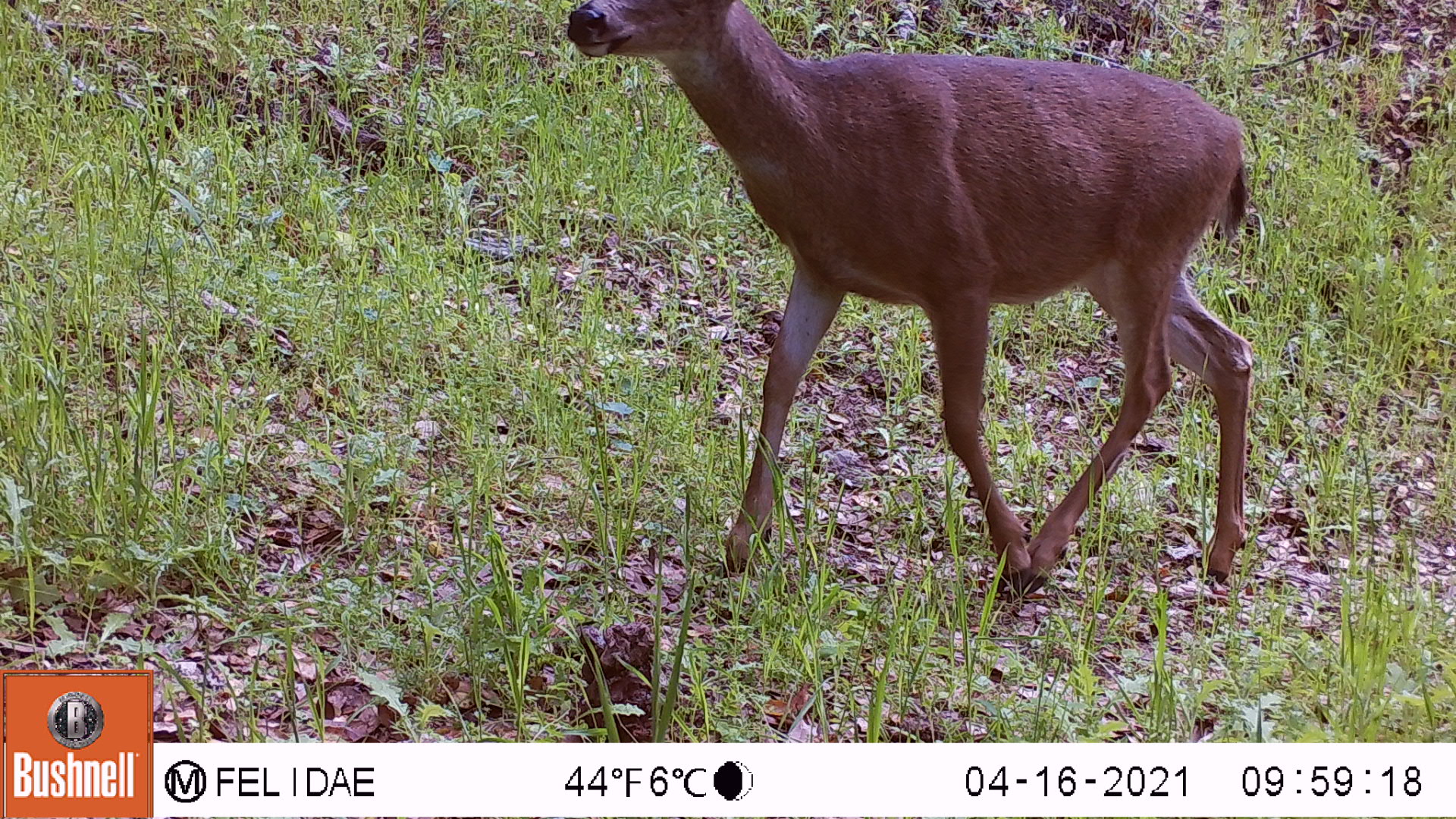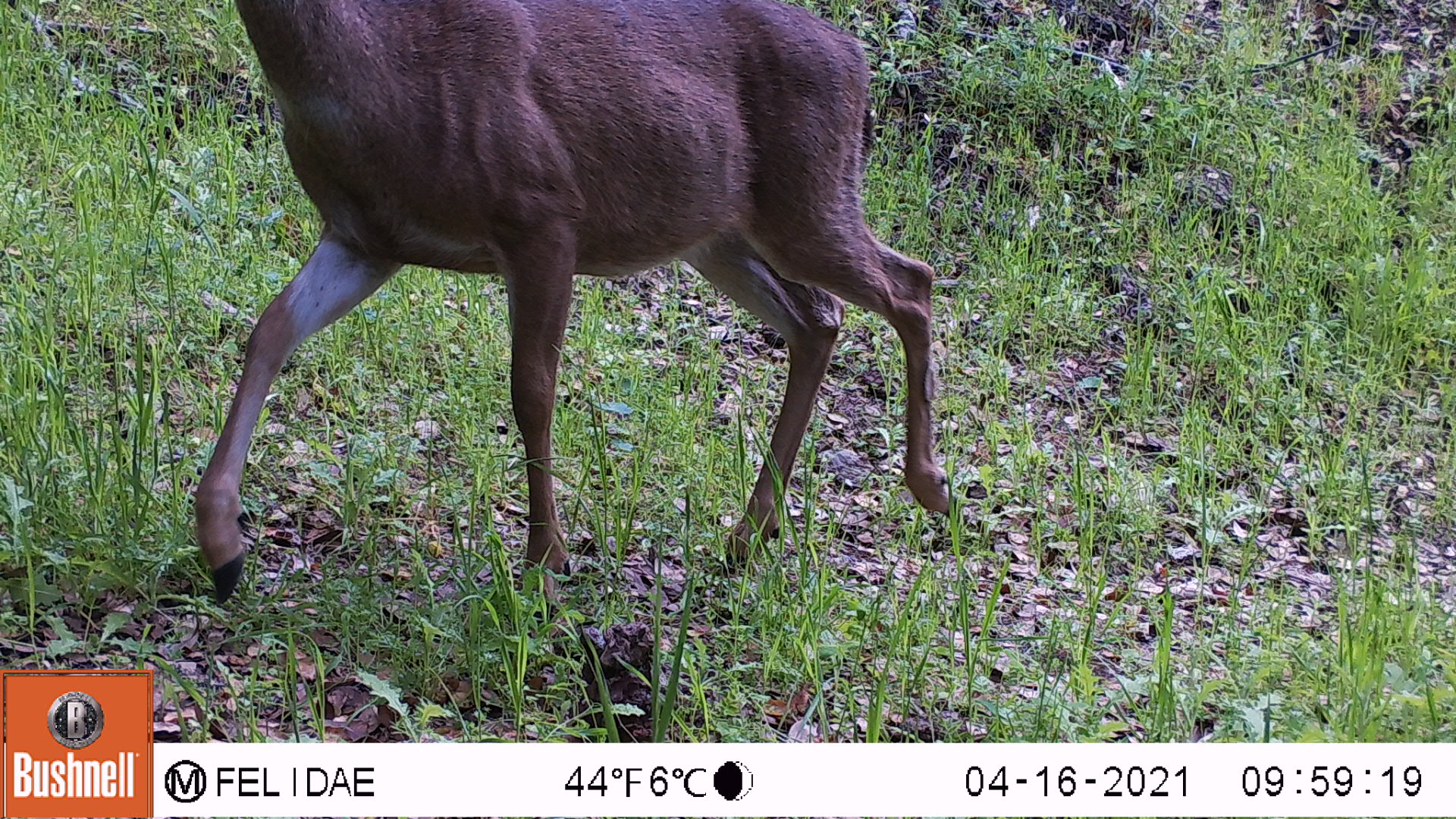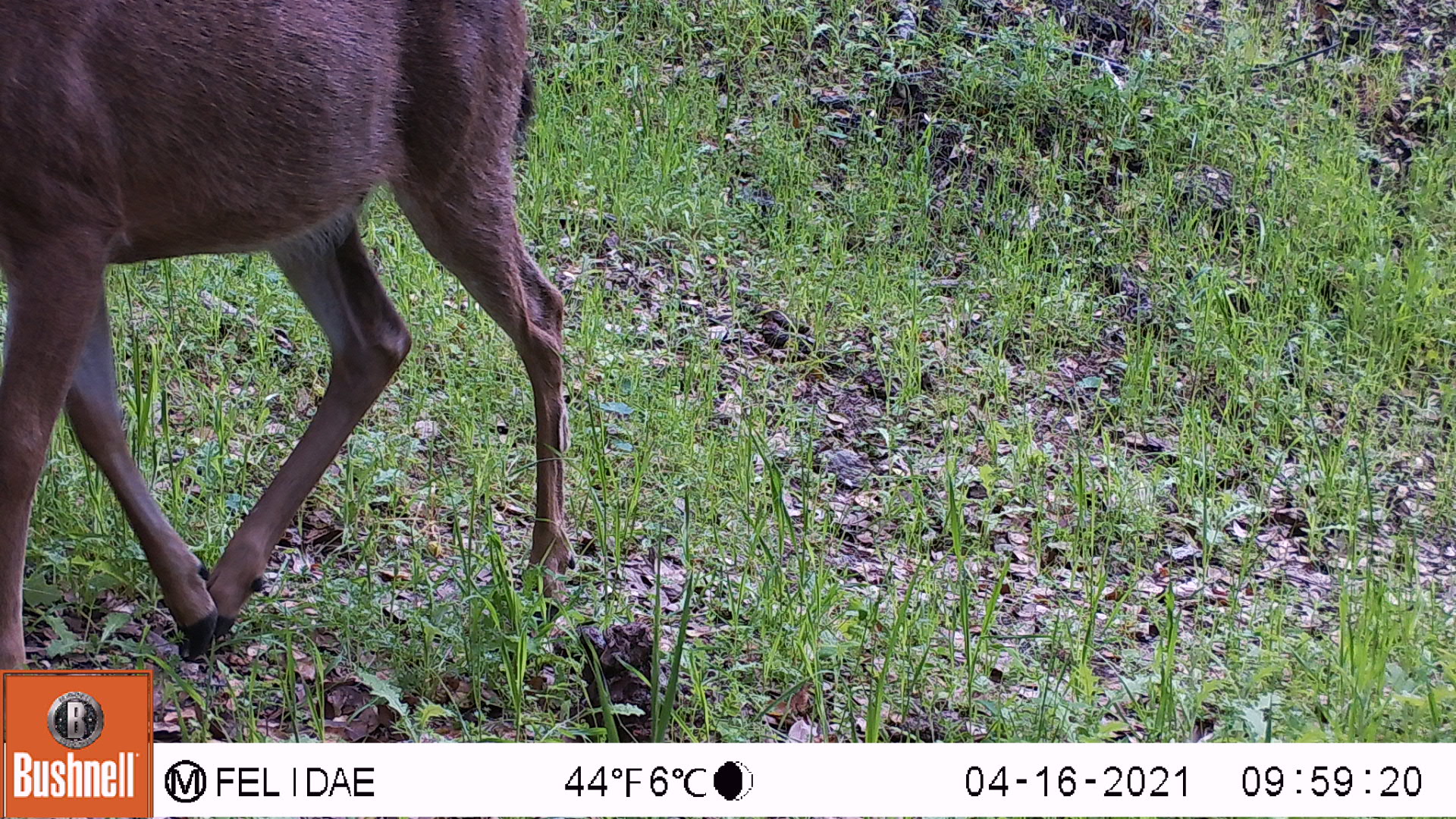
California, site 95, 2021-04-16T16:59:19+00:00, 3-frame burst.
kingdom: Animalia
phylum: Chordata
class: Mammalia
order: Artiodactyla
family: Cervidae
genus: Odocoileus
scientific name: Odocoileus hemionus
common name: mule deer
Mule deer (Odocoileus hemionus).